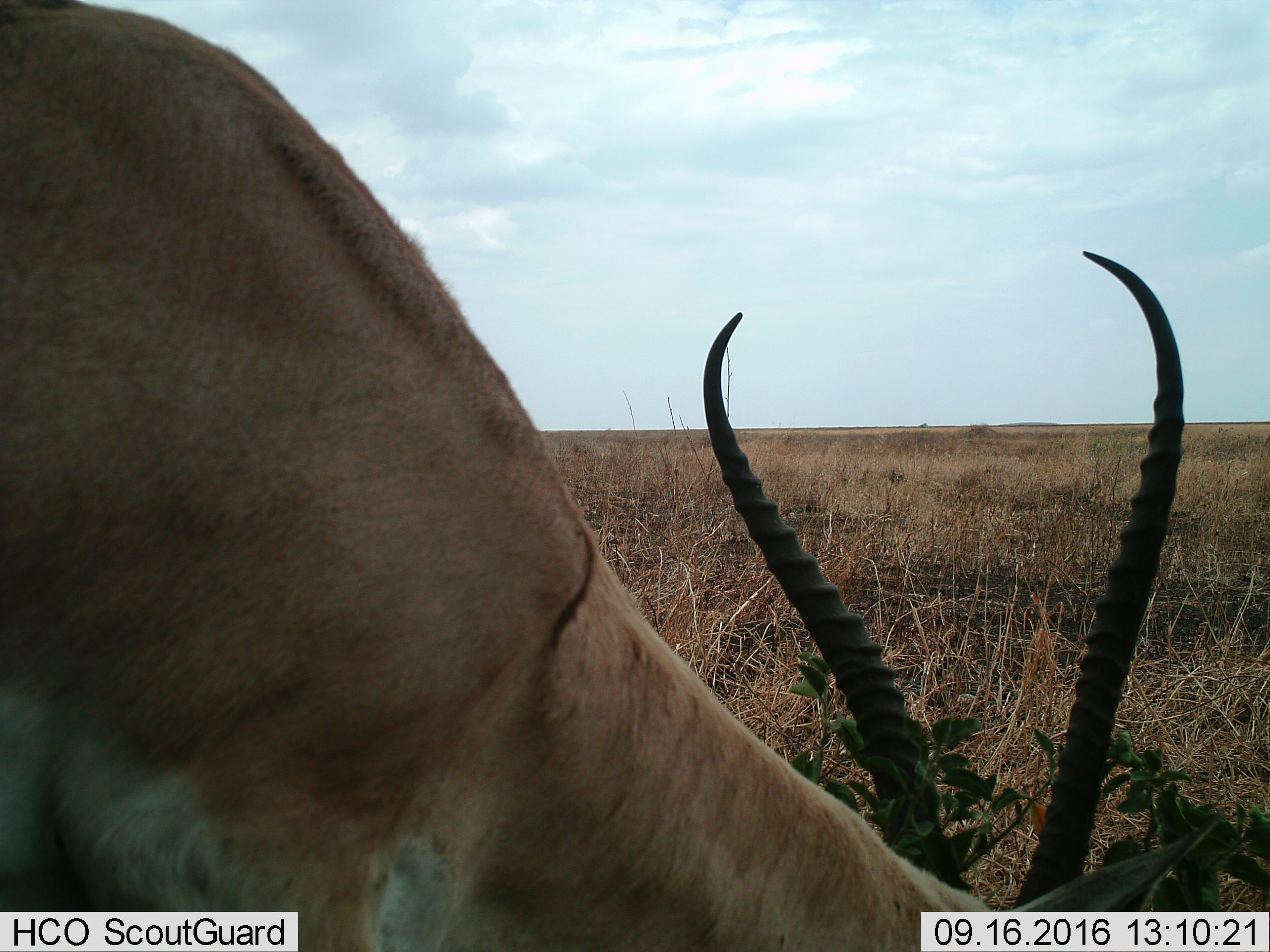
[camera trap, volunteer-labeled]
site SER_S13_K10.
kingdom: Animalia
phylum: Chordata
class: Mammalia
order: Artiodactyla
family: Bovidae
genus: Nanger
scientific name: Nanger granti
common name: grant's gazelle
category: gazellegrants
Gazellegrants (grant's gazelle) (Nanger granti), count 1. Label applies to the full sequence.